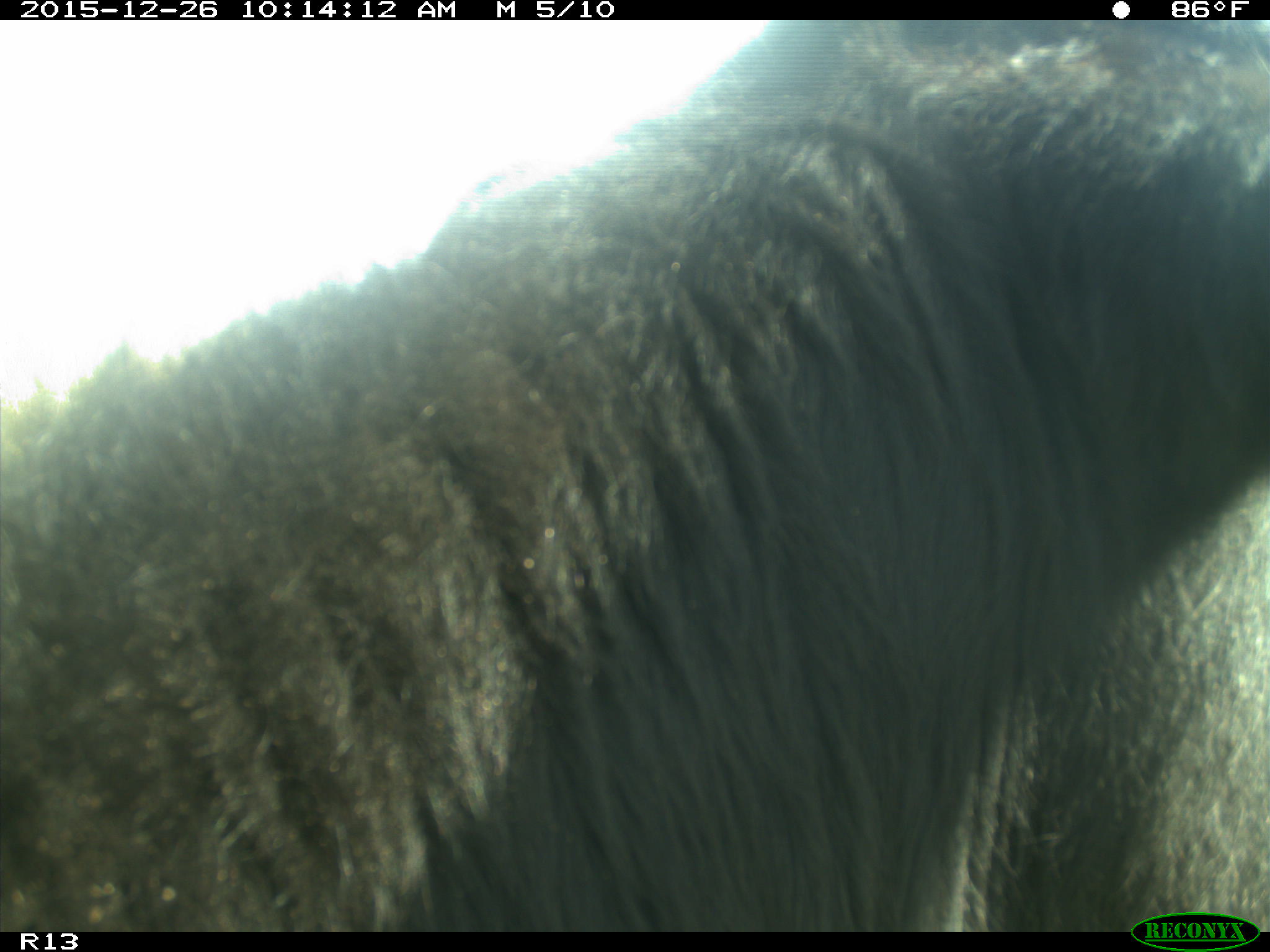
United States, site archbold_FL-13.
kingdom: Animalia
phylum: Chordata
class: Mammalia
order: Artiodactyla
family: Bovidae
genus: Bos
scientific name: Bos taurus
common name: domestic cow